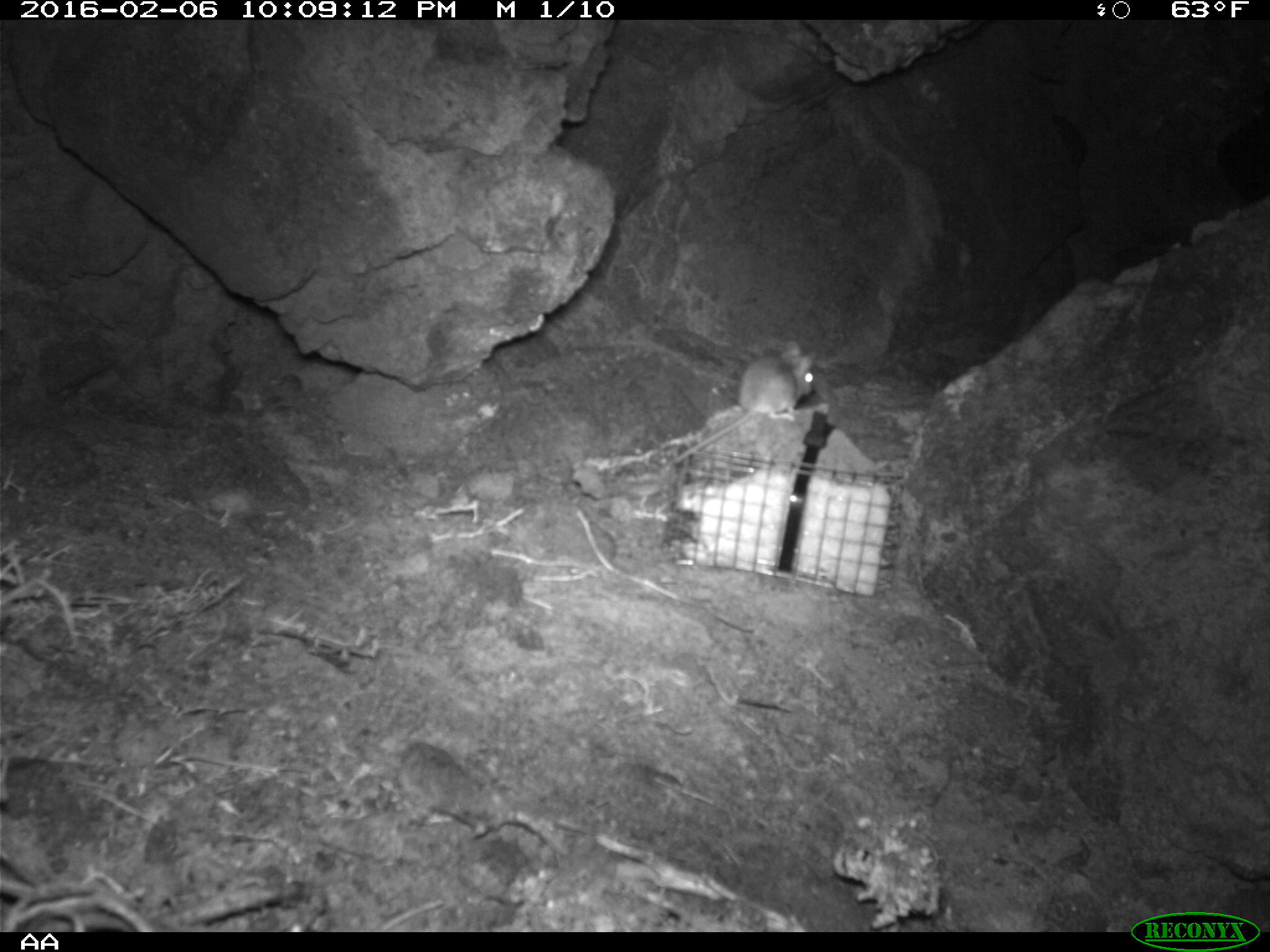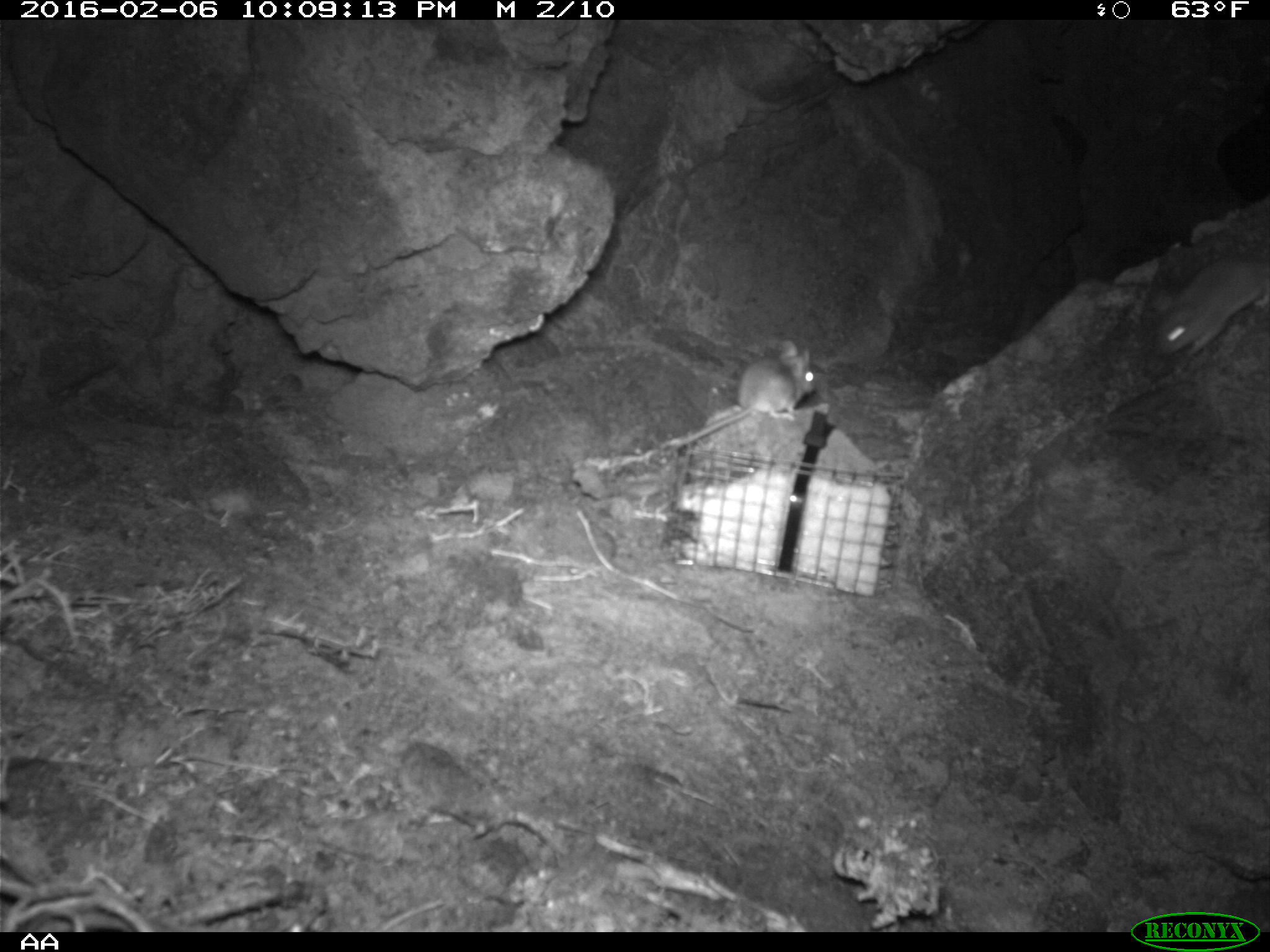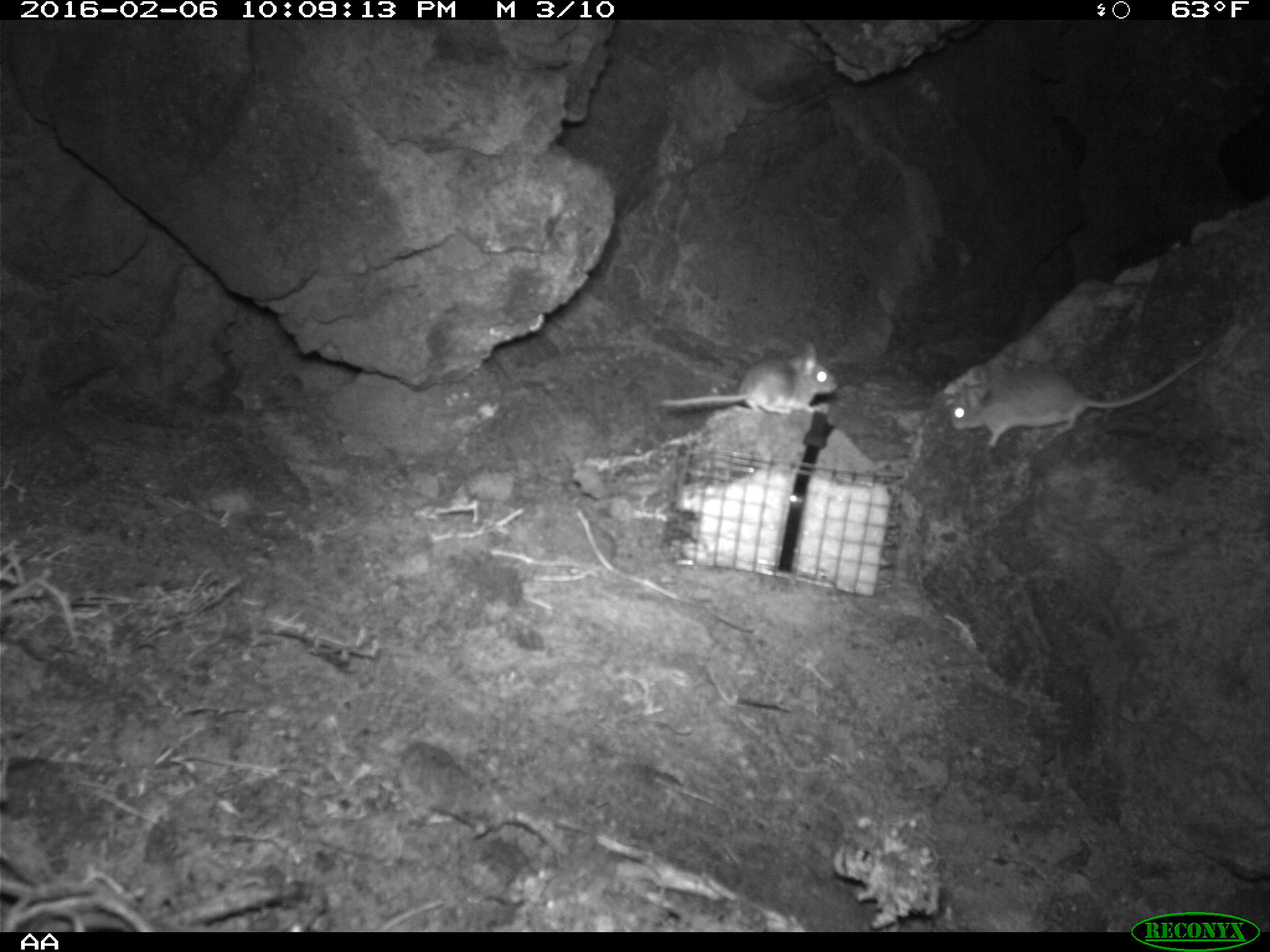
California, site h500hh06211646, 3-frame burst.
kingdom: Animalia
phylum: Chordata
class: Mammalia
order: Rodentia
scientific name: Rodentia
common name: rodent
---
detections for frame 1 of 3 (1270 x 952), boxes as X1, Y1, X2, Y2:
rodent: 656, 340, 813, 474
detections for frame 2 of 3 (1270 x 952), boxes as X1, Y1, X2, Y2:
rodent: 660, 341, 819, 445; 1151, 257, 1269, 359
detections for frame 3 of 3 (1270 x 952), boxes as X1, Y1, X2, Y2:
rodent: 948, 345, 1209, 449; 659, 344, 838, 415